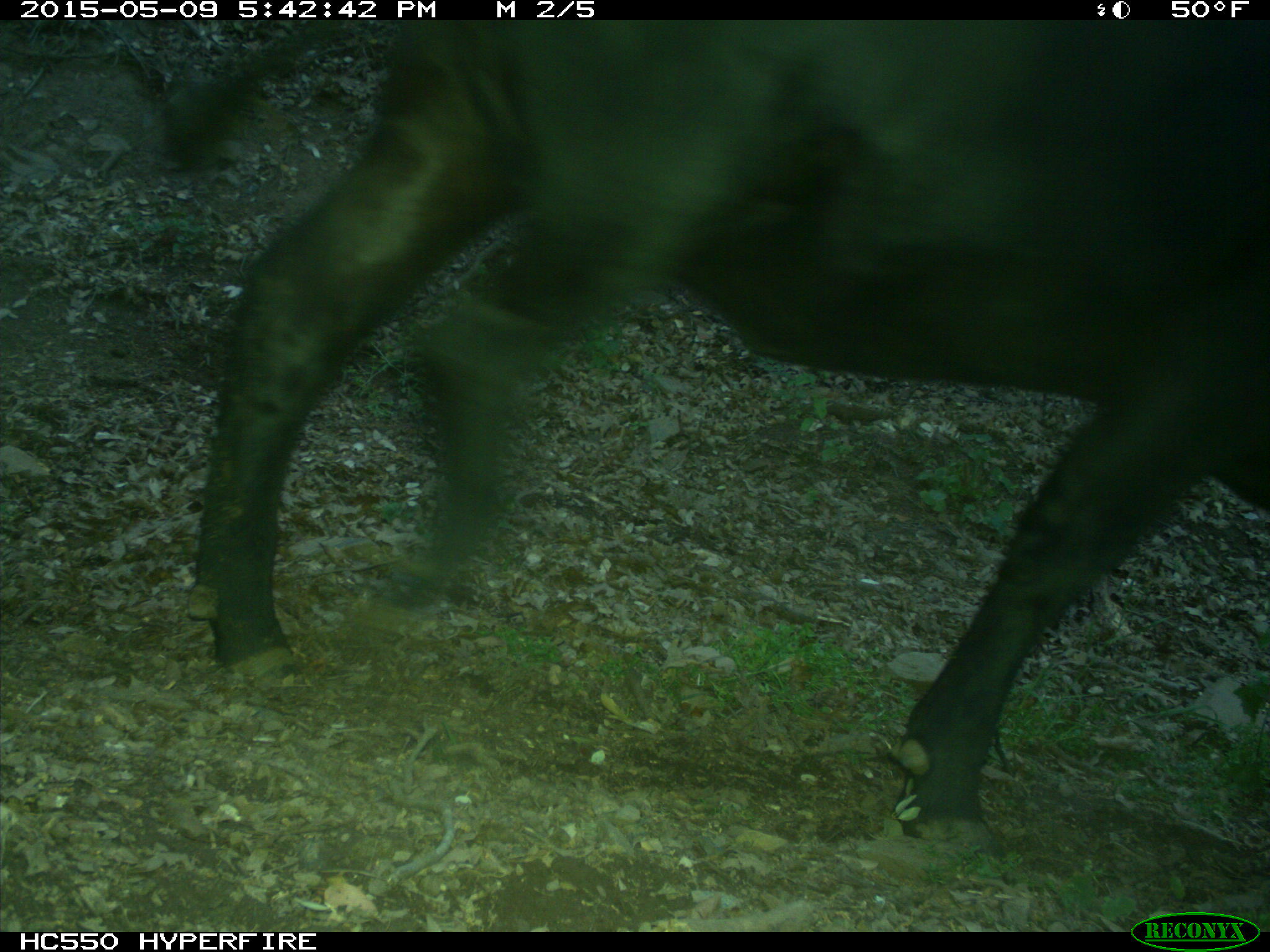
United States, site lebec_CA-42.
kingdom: Animalia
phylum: Chordata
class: Mammalia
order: Artiodactyla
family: Bovidae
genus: Bos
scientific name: Bos taurus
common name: domestic cow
Bos taurus (domestic cow).